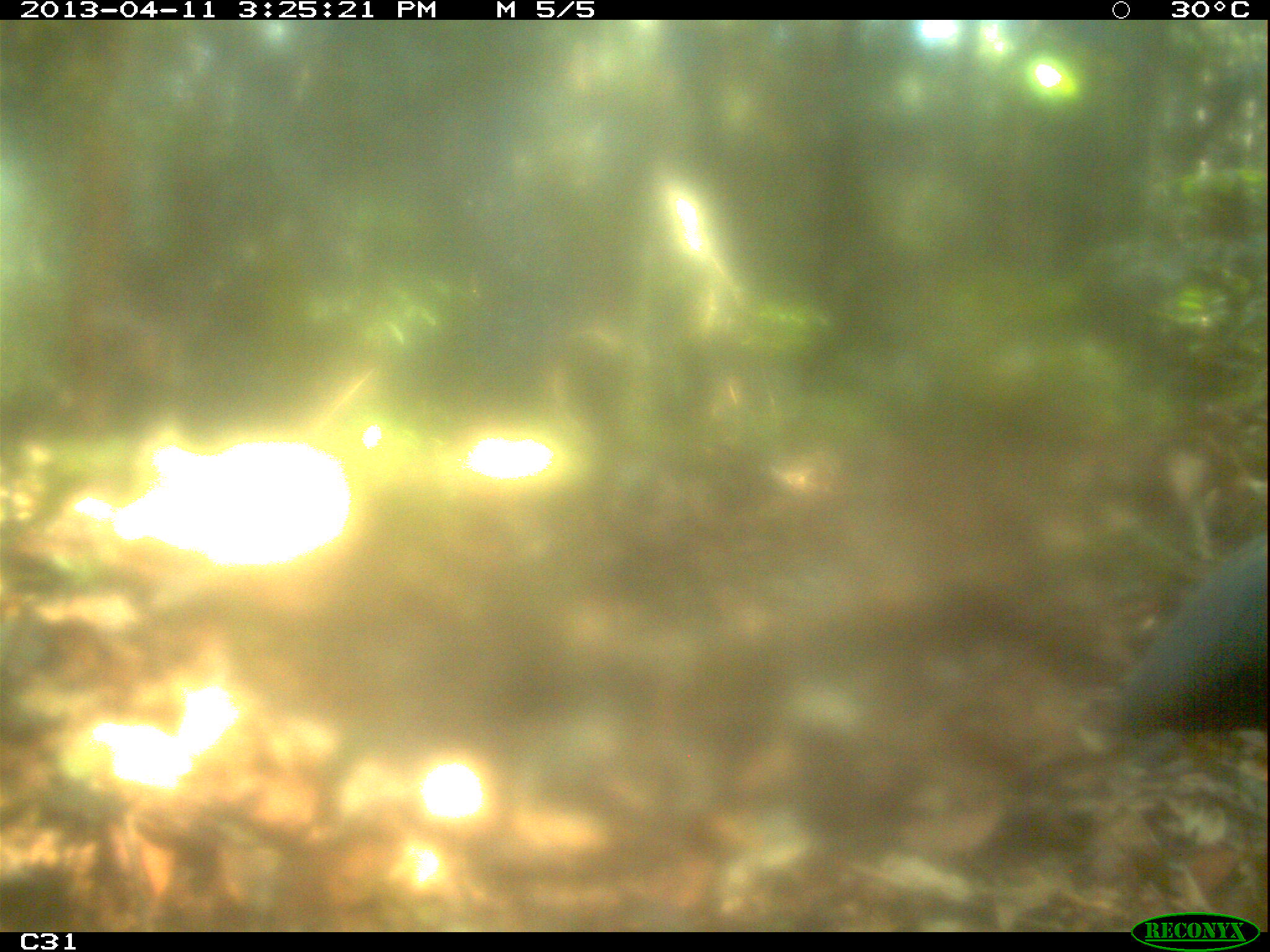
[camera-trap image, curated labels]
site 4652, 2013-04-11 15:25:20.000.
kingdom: Animalia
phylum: Chordata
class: Aves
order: Gruiformes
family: Psophiidae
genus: Psophia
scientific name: Psophia crepitans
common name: gray-winged trumpeter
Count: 2.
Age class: adult.